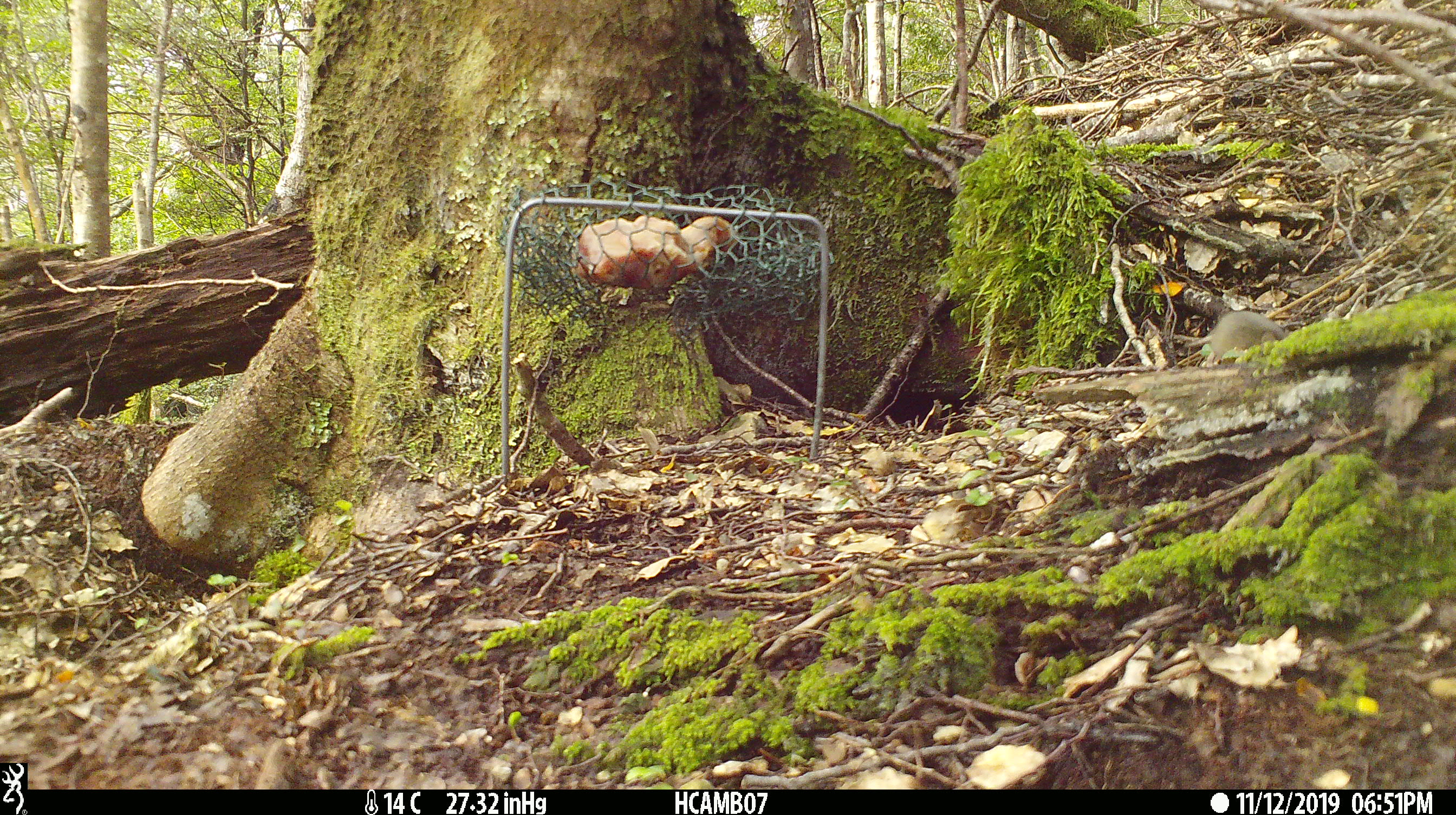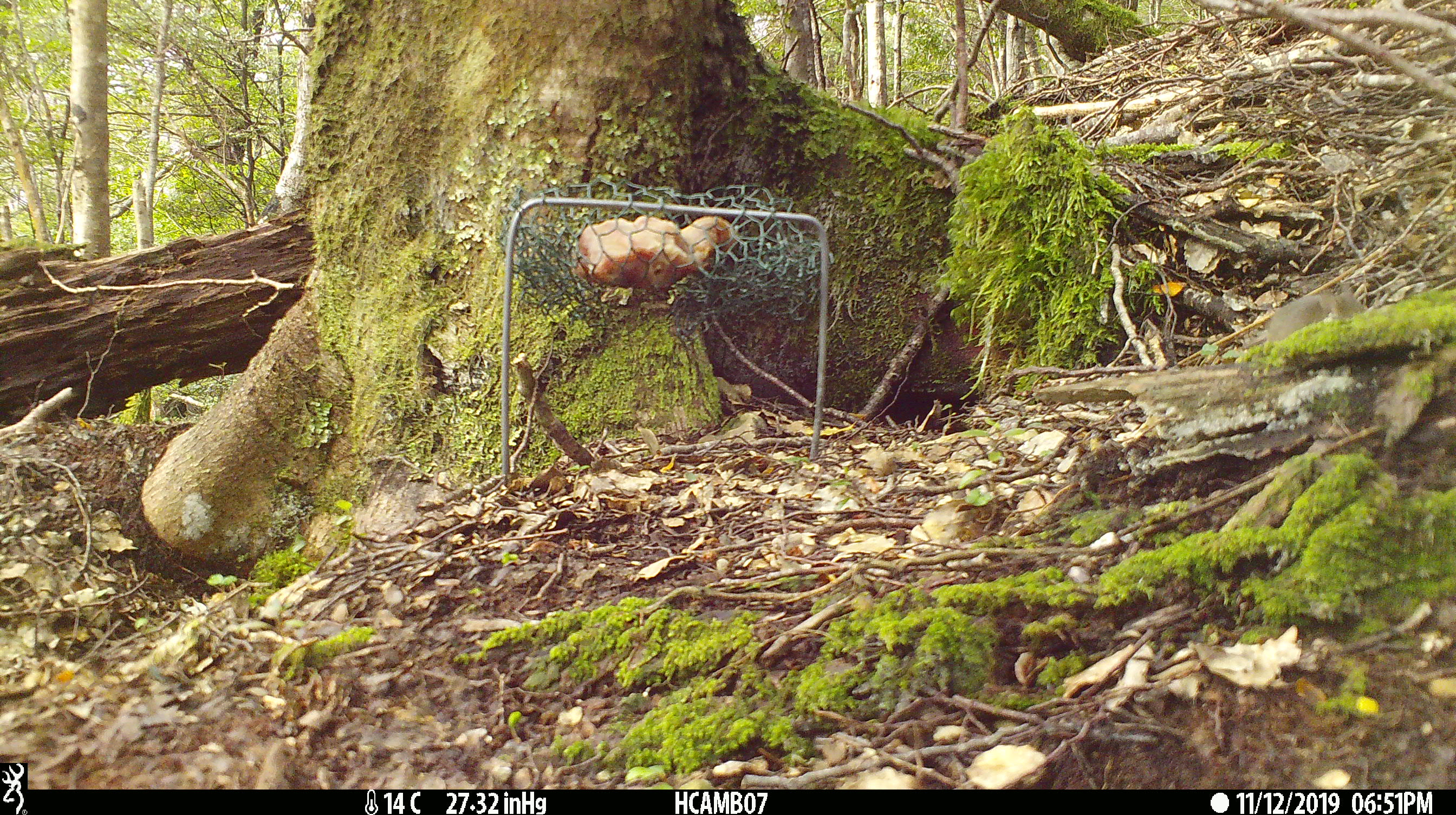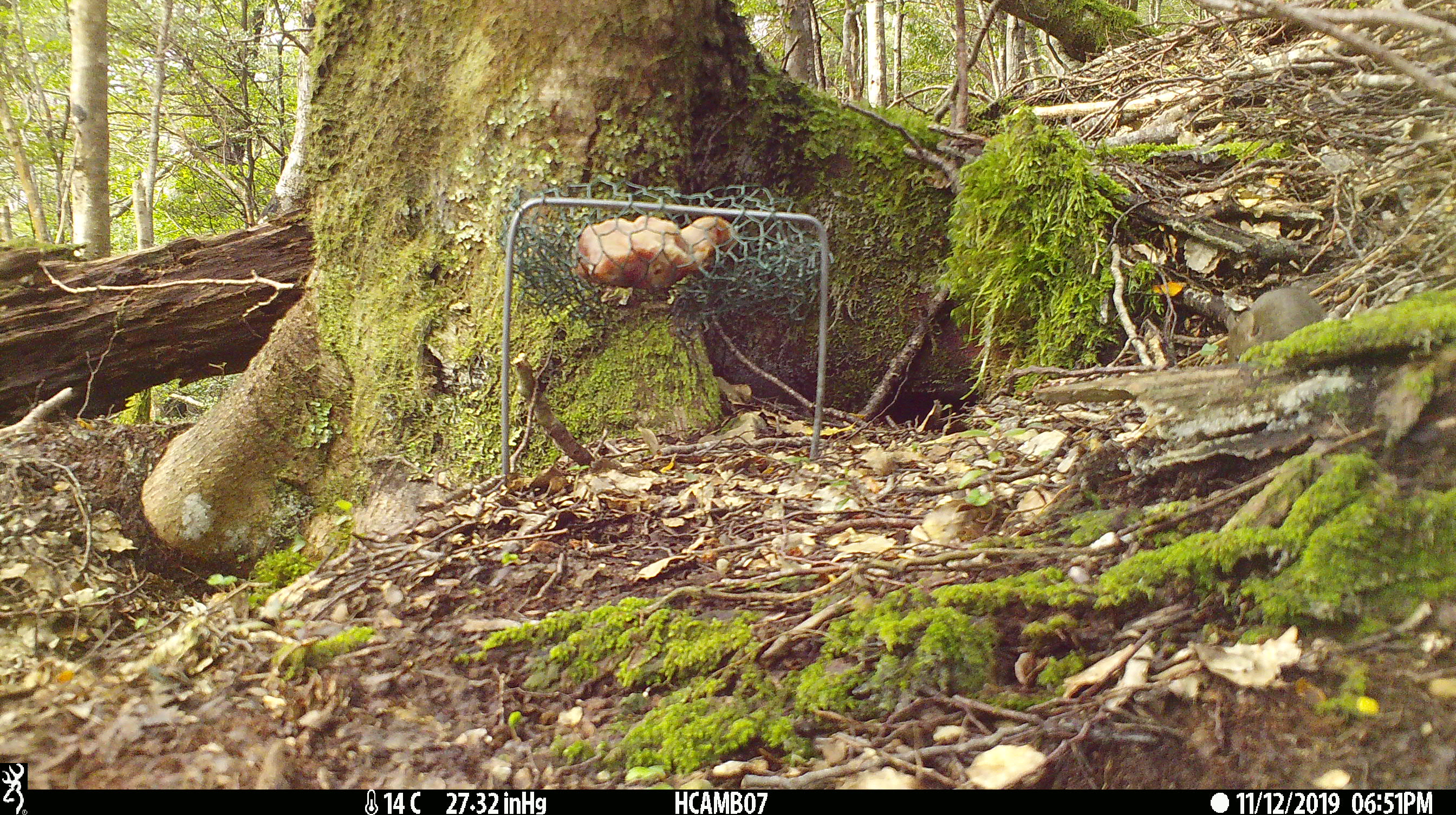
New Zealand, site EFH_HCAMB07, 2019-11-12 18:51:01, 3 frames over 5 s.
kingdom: Animalia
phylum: Chordata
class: Mammalia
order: Rodentia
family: Muridae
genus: Mus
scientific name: Mus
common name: mouse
Mouse (Mus).